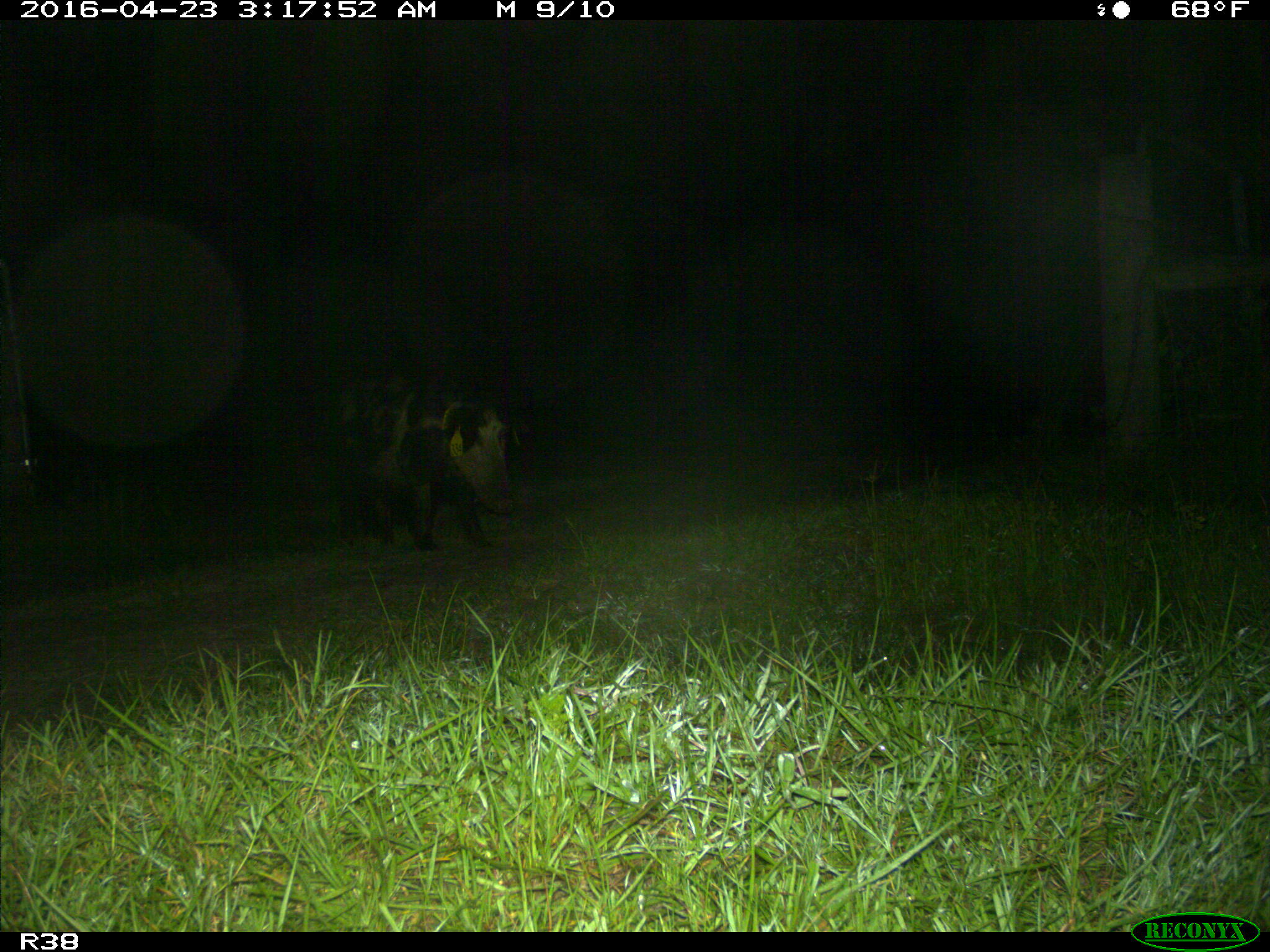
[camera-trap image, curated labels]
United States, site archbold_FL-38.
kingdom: Animalia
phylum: Chordata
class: Mammalia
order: Artiodactyla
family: Suidae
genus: Sus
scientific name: Sus scrofa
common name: wild boar